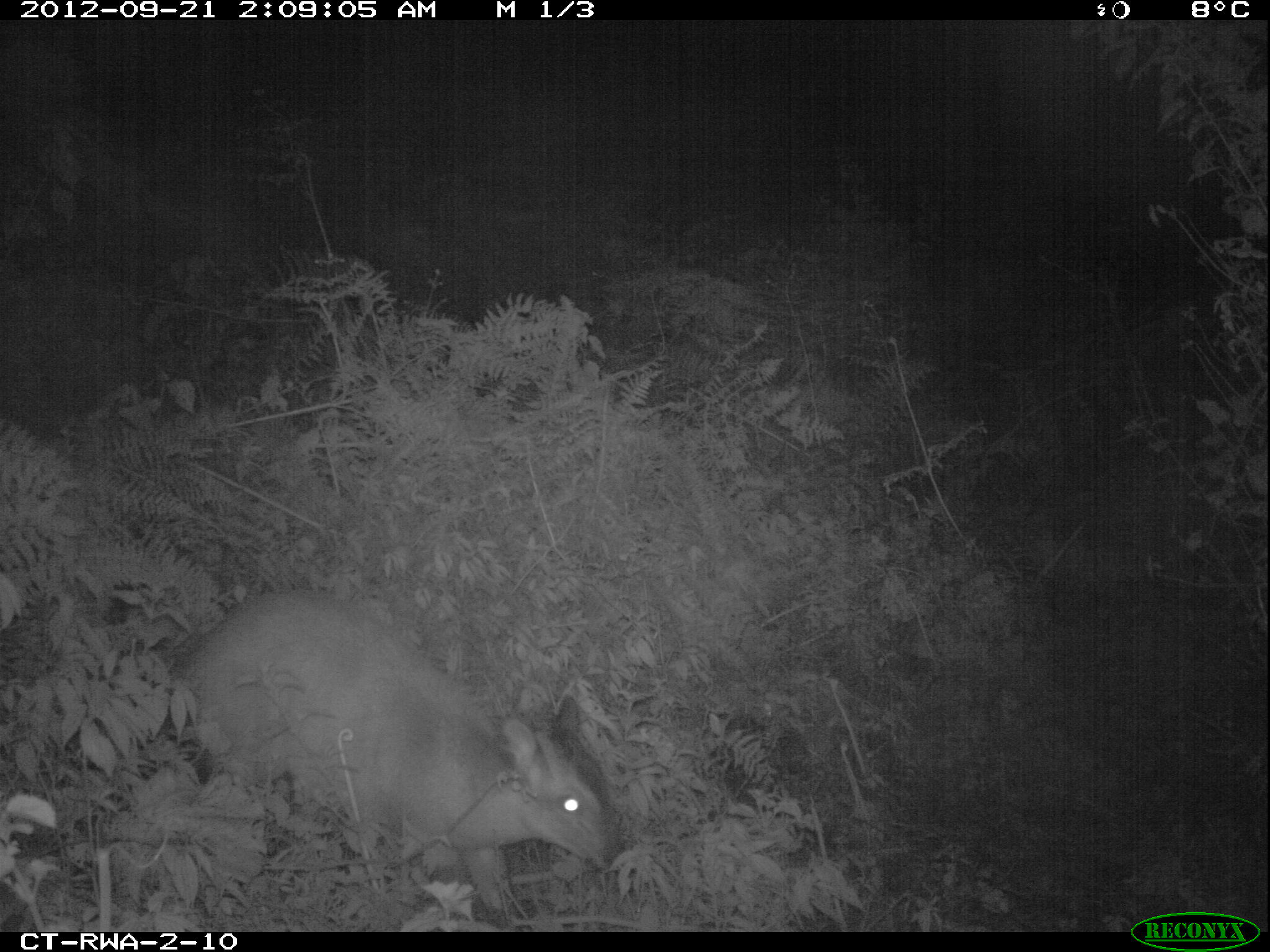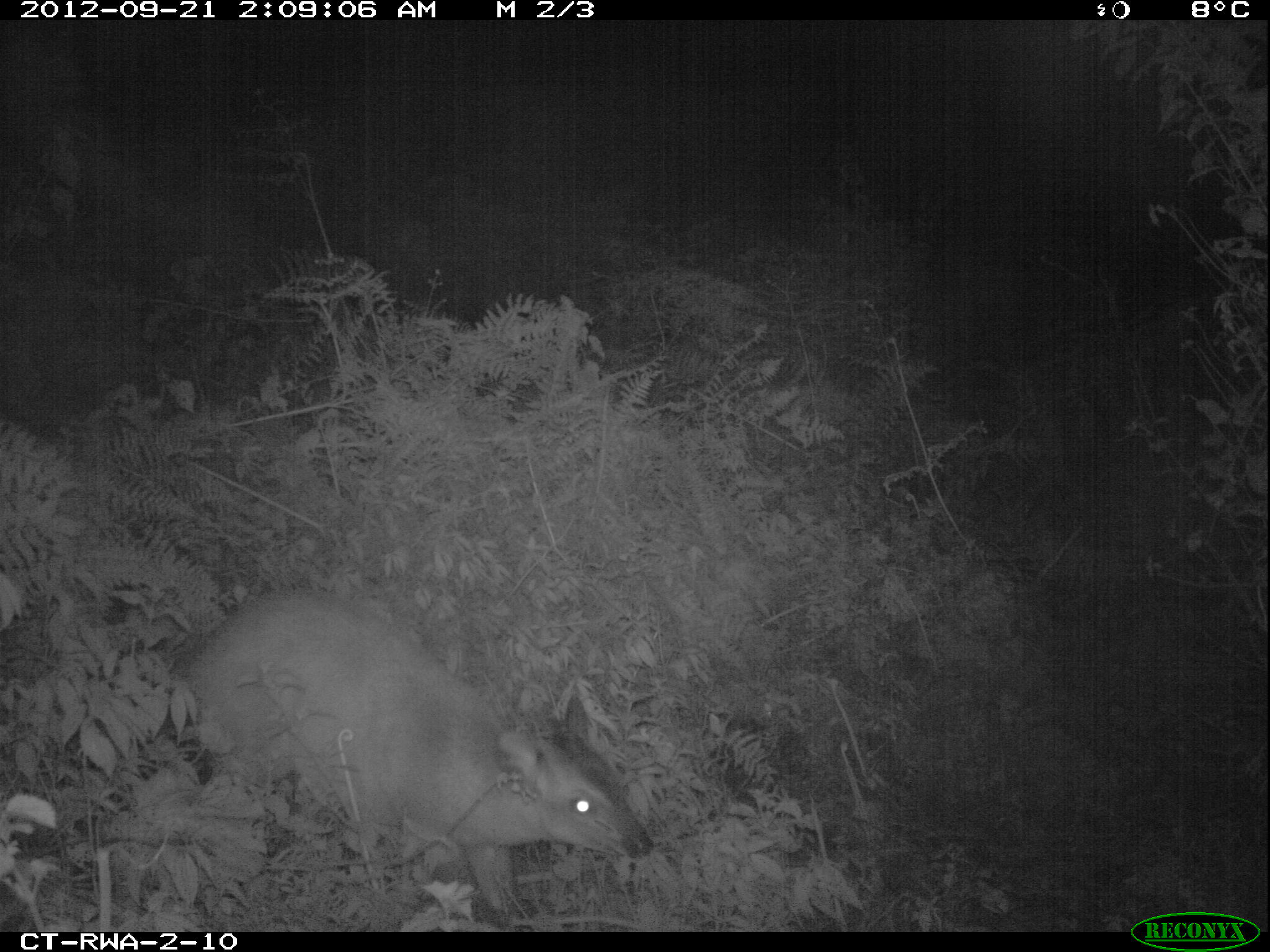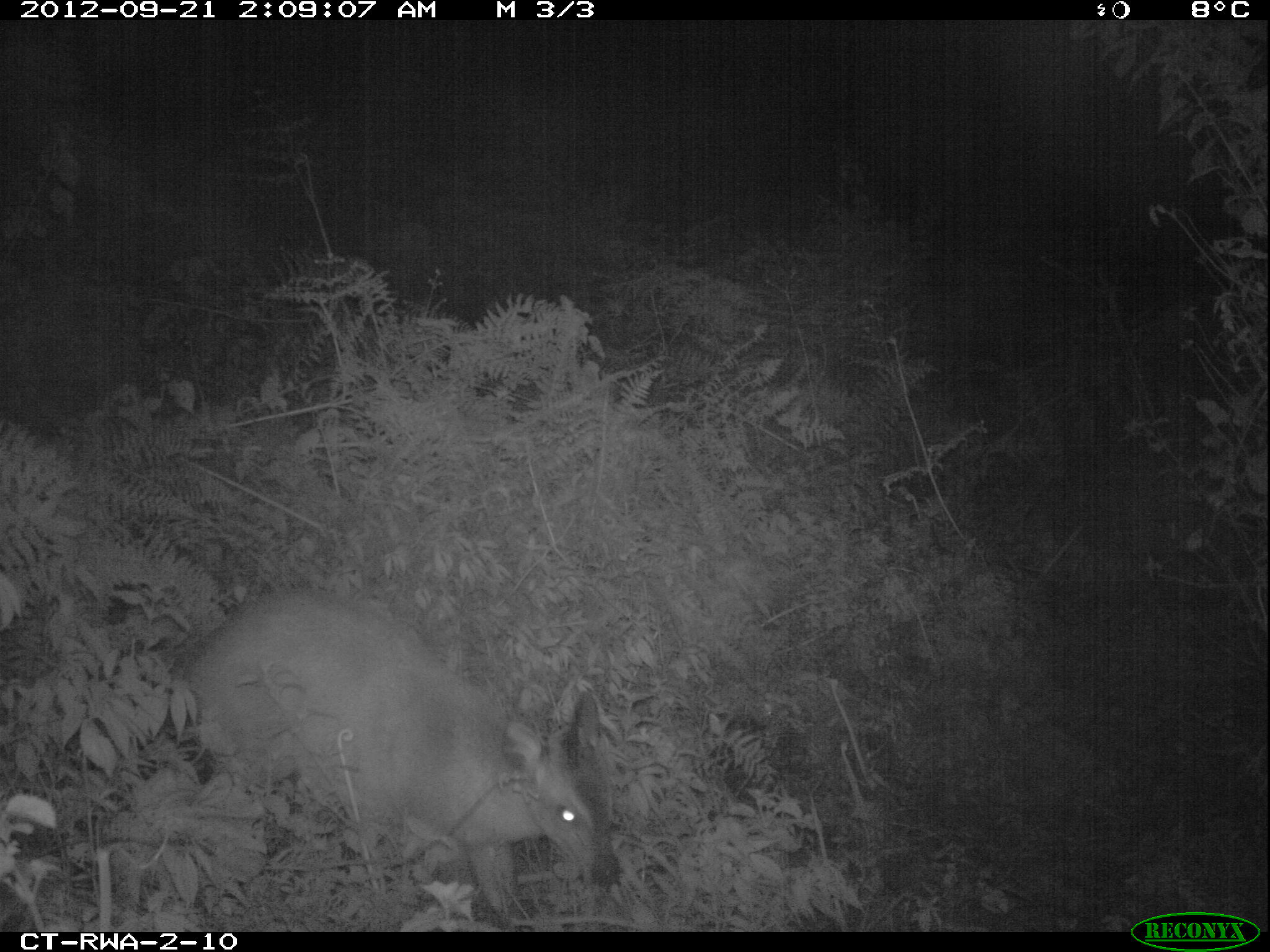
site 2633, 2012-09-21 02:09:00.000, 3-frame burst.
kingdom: Animalia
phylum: Chordata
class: Mammalia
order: Artiodactyla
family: Bovidae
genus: Cephalophus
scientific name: Cephalophus nigrifrons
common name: black-fronted duiker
Cephalophus nigrifrons (black-fronted duiker), count 1.